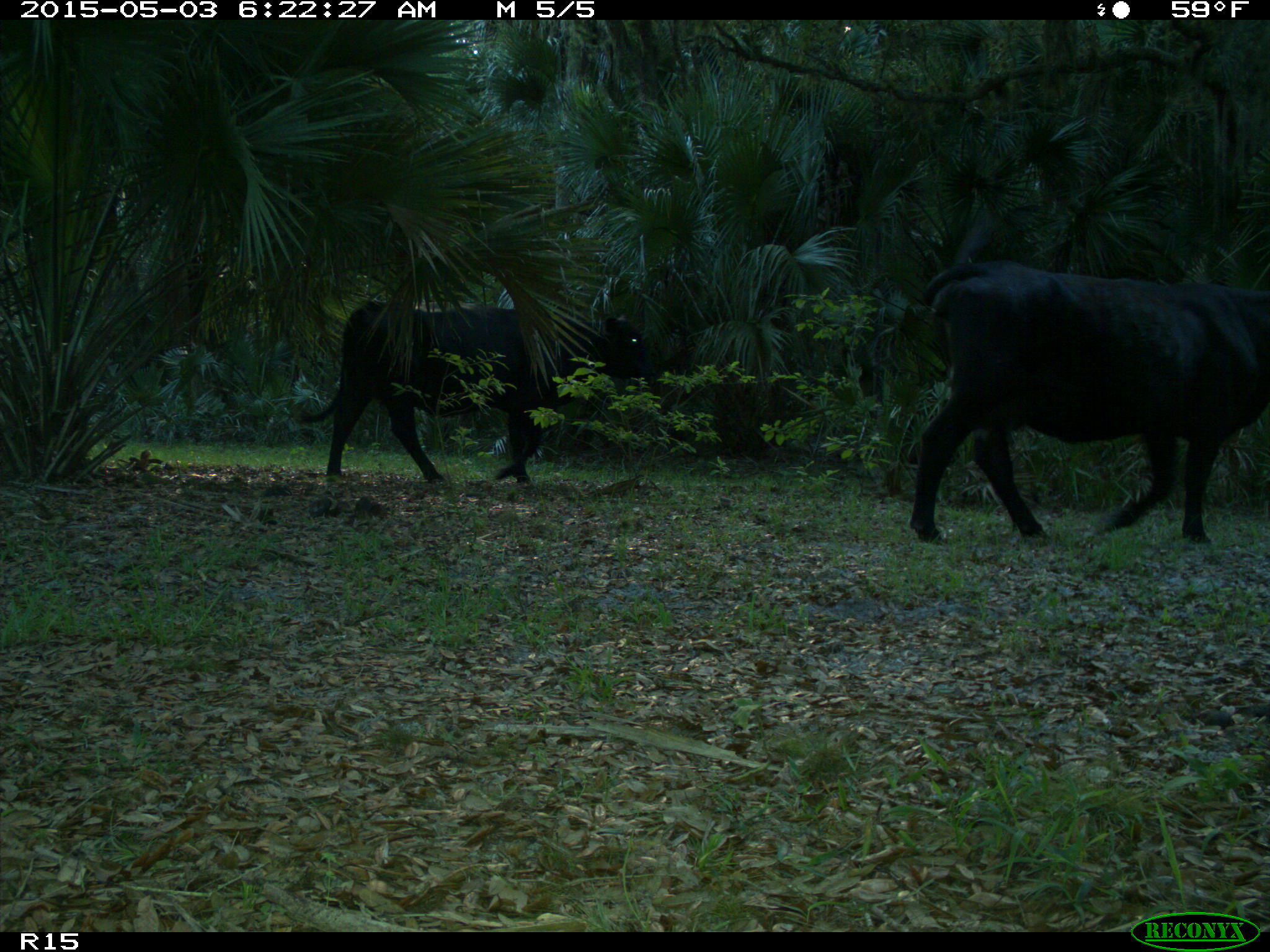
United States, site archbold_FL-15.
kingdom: Animalia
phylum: Chordata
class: Mammalia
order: Artiodactyla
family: Bovidae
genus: Bos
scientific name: Bos taurus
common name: domestic cow